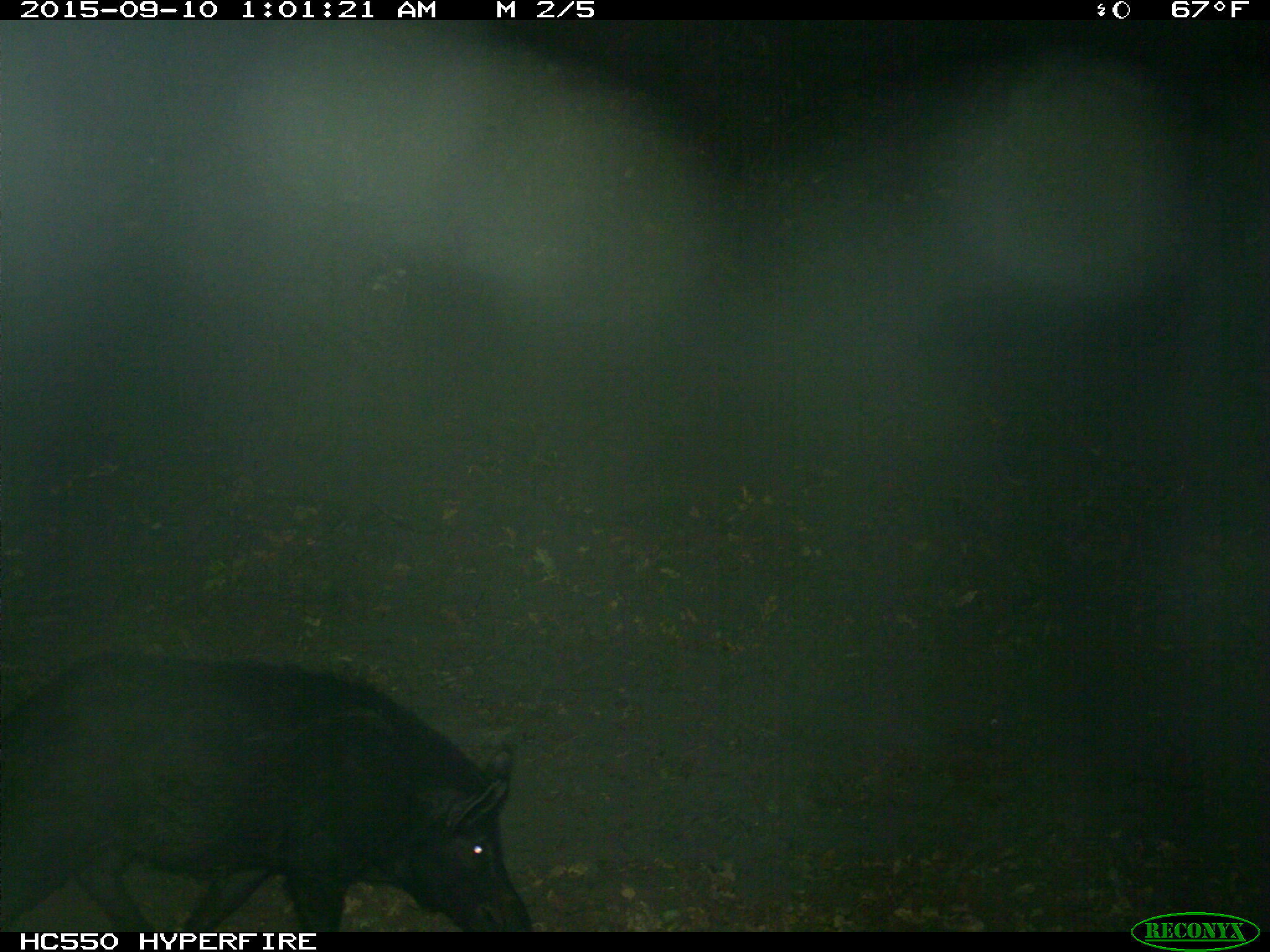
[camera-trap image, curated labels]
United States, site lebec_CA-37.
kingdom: Animalia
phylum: Chordata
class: Mammalia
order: Artiodactyla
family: Suidae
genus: Sus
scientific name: Sus scrofa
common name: wild boar